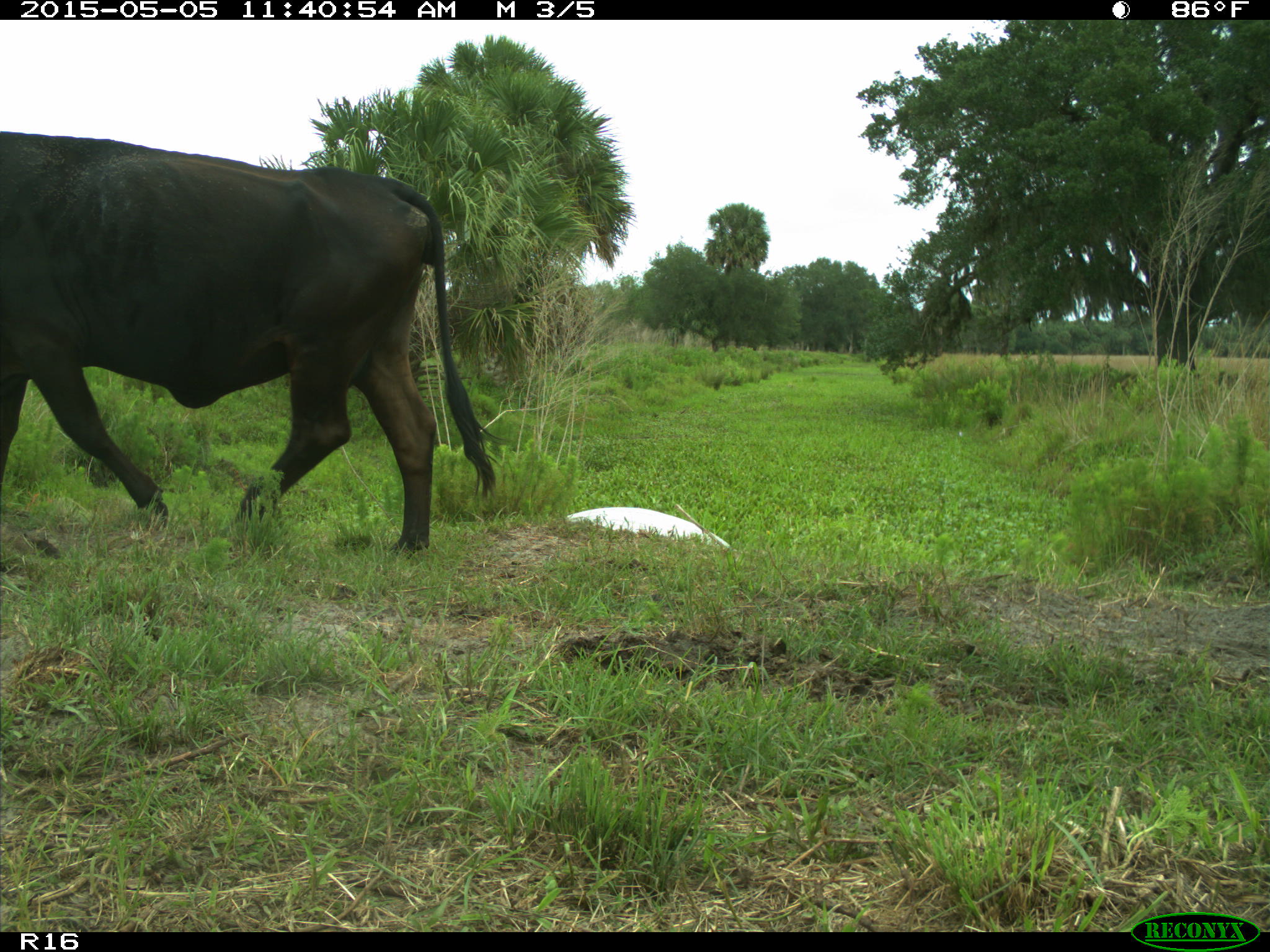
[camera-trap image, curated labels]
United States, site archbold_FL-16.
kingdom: Animalia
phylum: Chordata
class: Mammalia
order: Artiodactyla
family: Bovidae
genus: Bos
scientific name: Bos taurus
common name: domestic cow